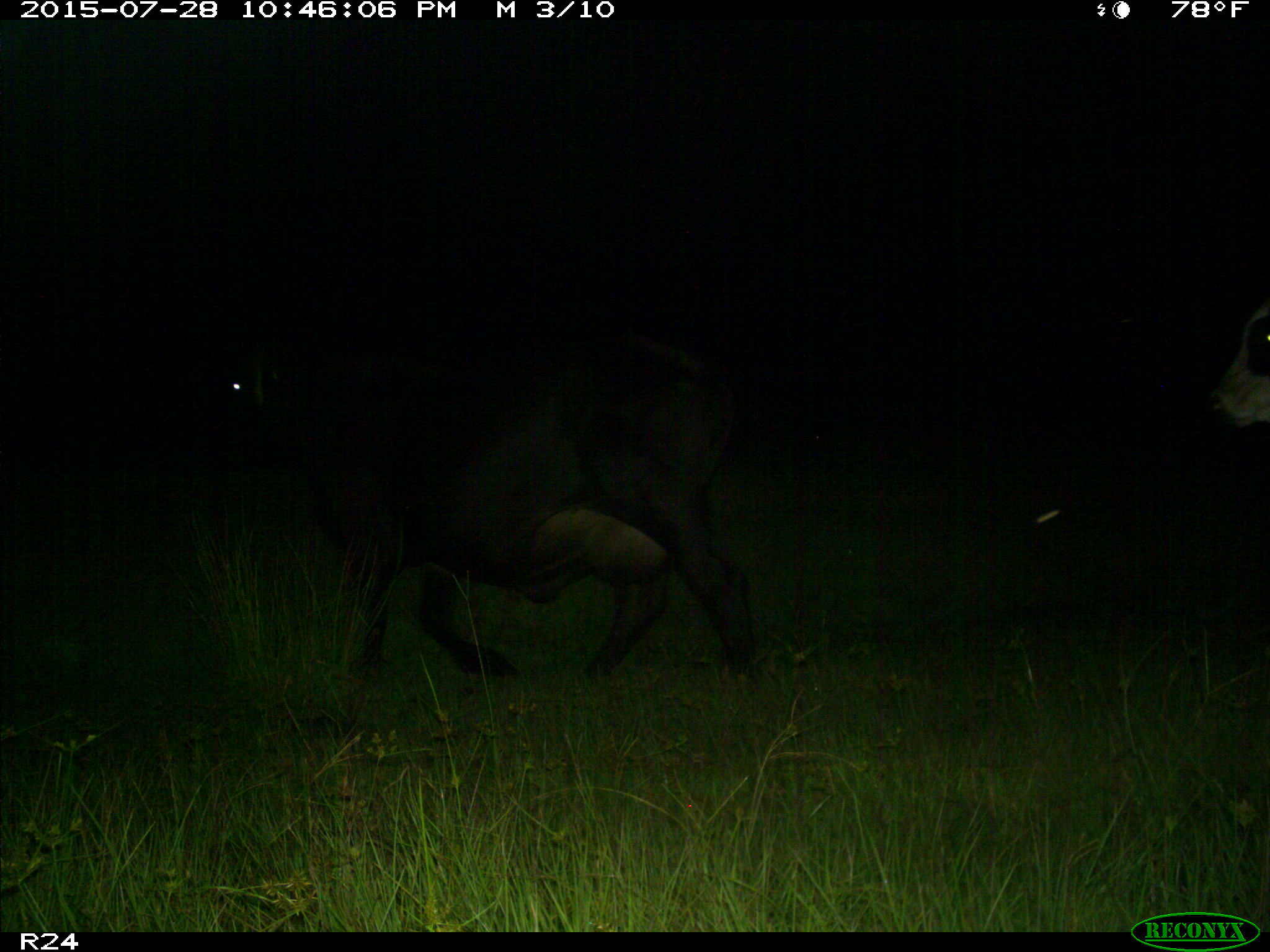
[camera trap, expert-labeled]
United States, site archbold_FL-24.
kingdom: Animalia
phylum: Chordata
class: Mammalia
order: Artiodactyla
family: Bovidae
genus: Bos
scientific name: Bos taurus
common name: domestic cow